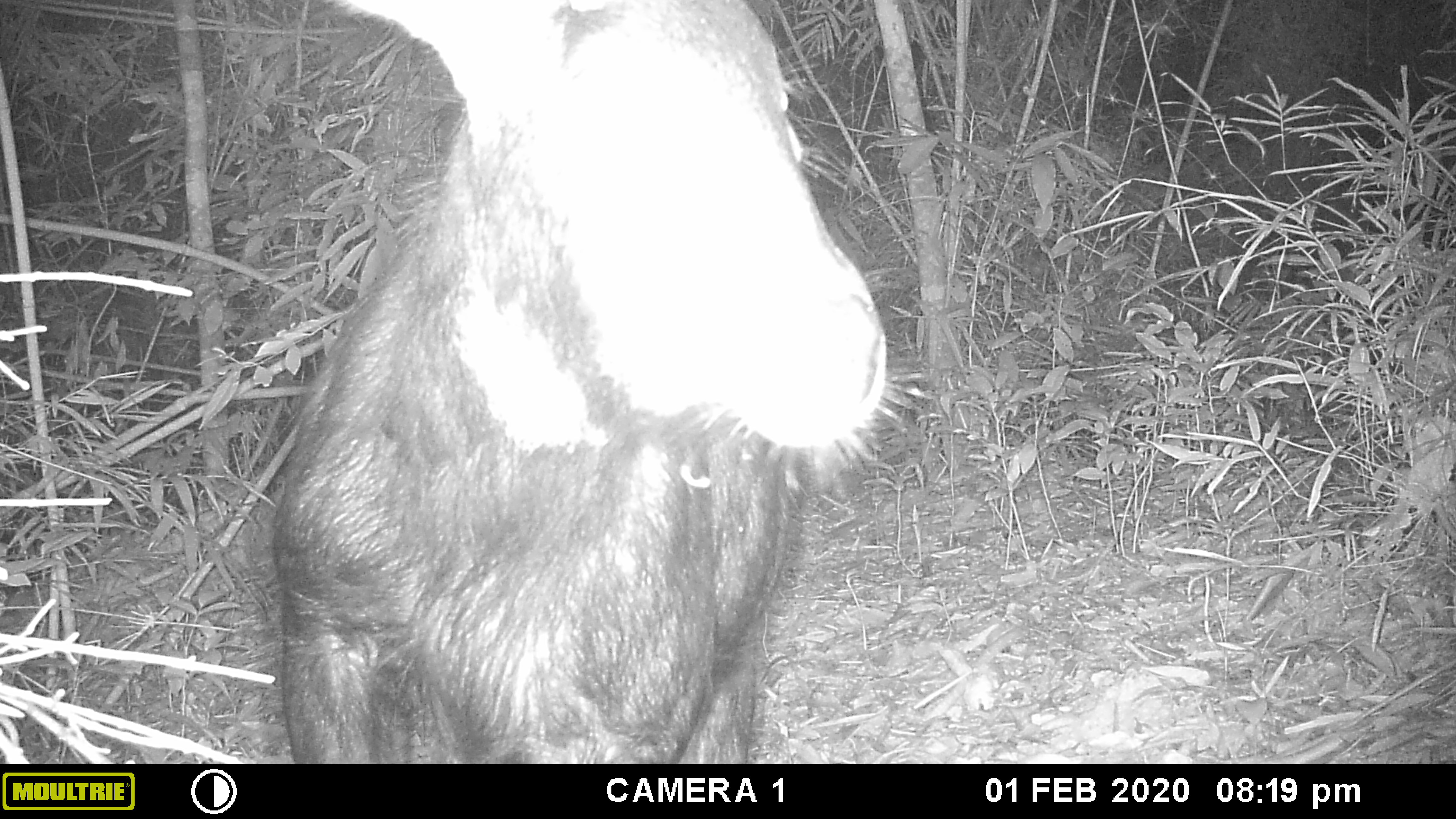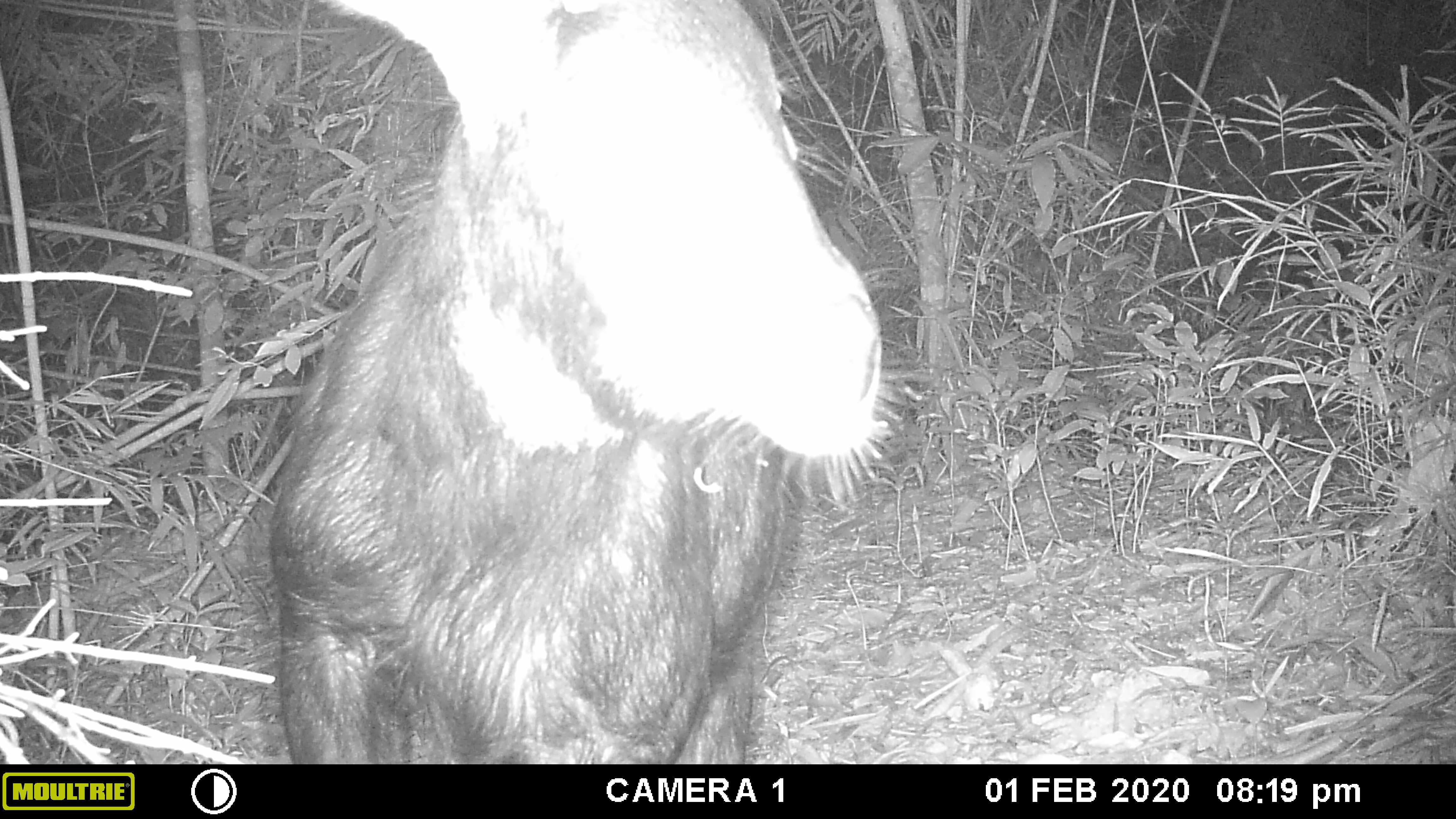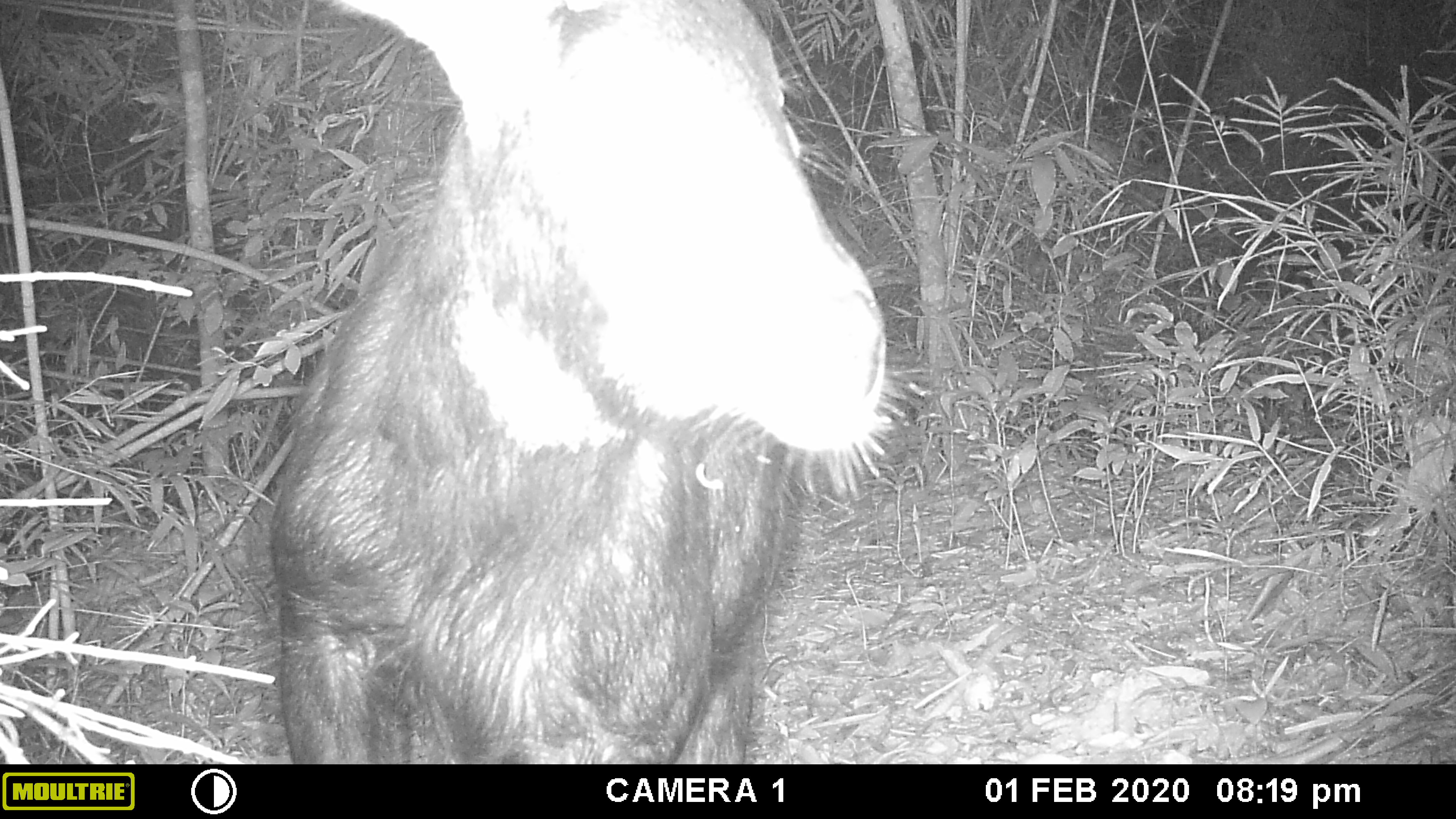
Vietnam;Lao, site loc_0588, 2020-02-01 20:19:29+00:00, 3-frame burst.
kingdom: Animalia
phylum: Chordata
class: Mammalia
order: Artiodactyla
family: Bovidae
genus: Capricornis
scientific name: Capricornis sumatraensis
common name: chinese serow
Chinese serow (Capricornis sumatraensis). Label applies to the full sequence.